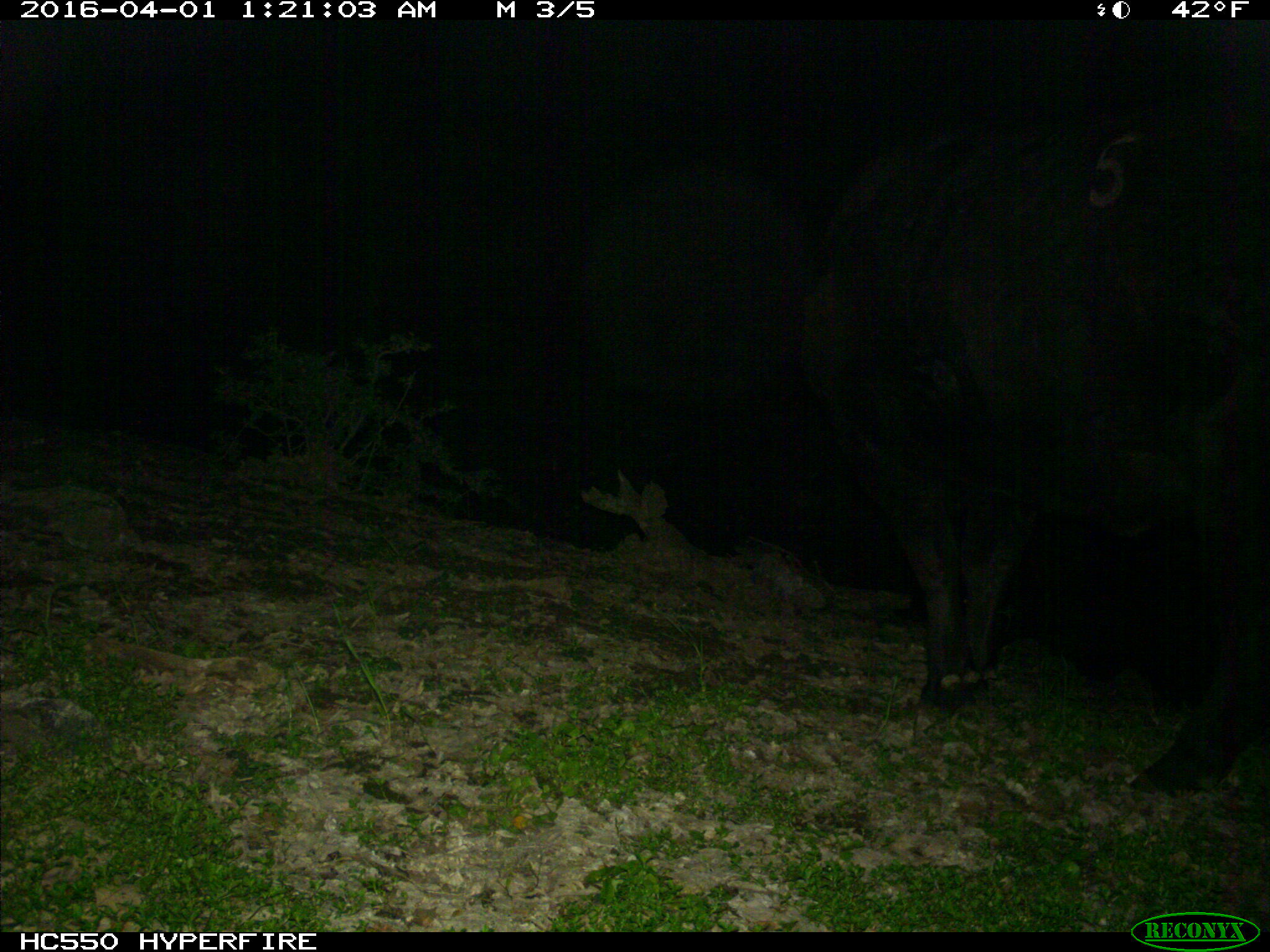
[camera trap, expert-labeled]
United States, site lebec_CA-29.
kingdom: Animalia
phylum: Chordata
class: Mammalia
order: Artiodactyla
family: Bovidae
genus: Bos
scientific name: Bos taurus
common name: domestic cow